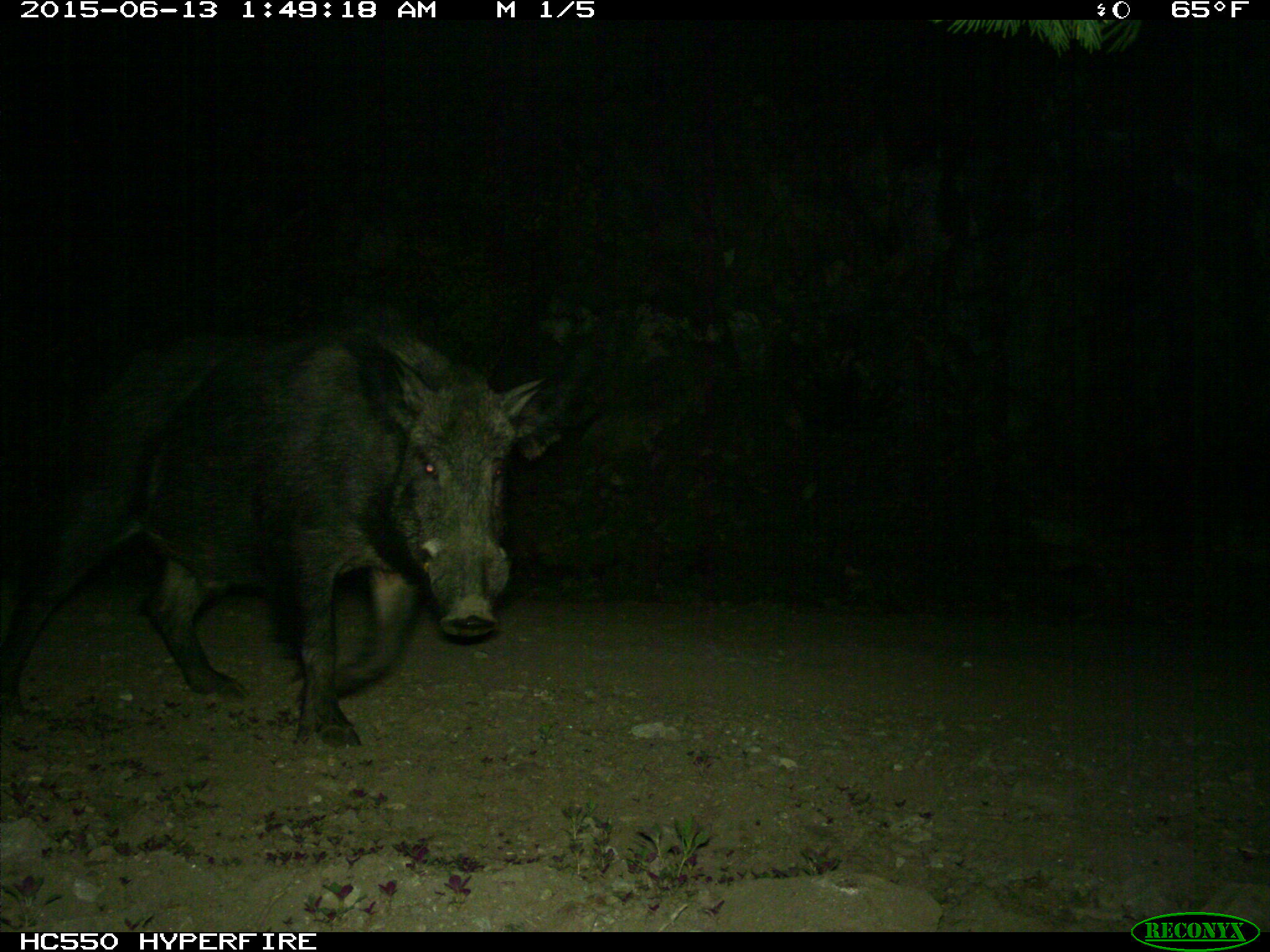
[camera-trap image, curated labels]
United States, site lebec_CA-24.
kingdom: Animalia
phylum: Chordata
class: Mammalia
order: Artiodactyla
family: Suidae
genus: Sus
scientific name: Sus scrofa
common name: wild boar